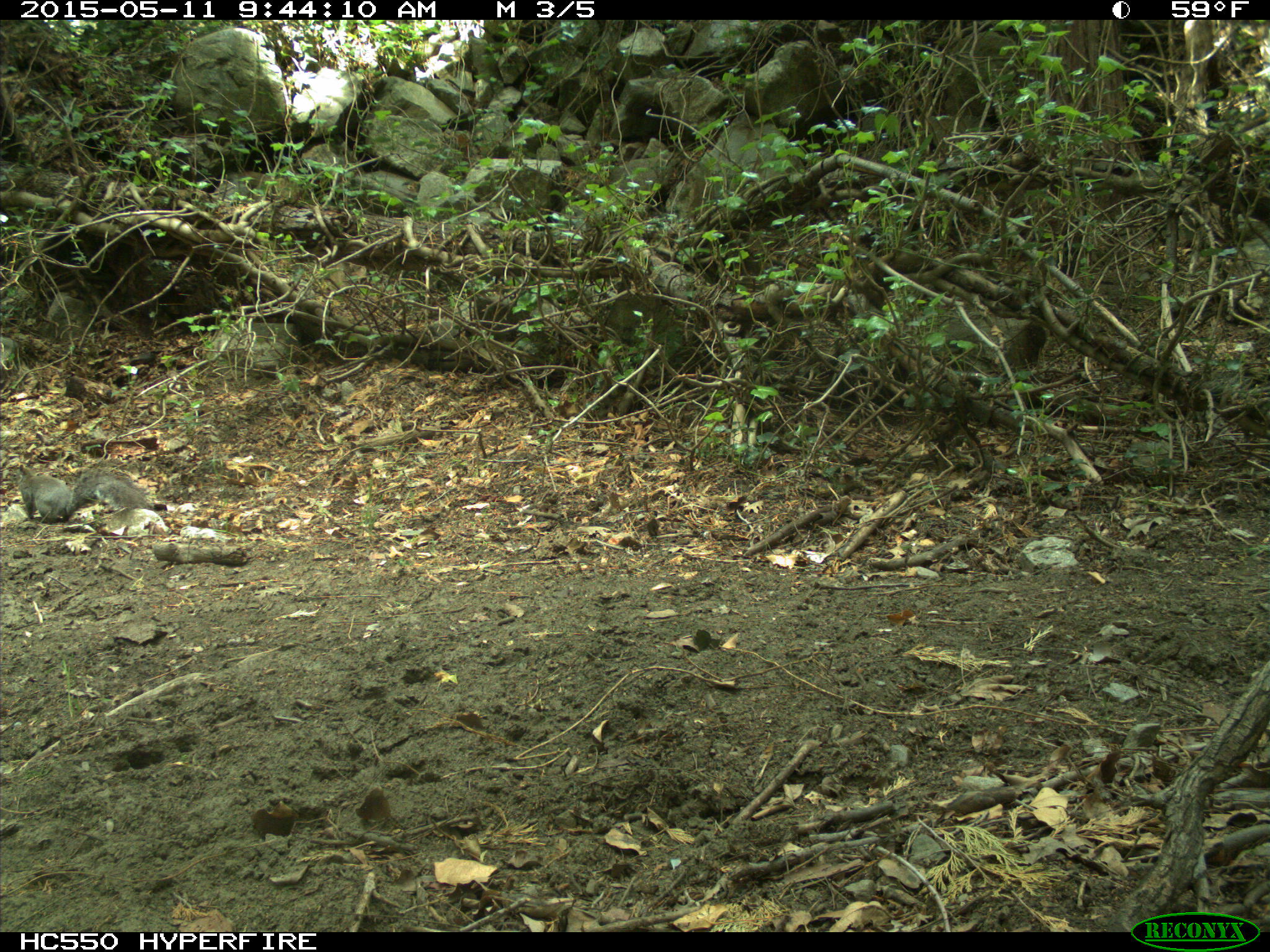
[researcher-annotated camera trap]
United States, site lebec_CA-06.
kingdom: Animalia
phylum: Chordata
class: Mammalia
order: Rodentia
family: Sciuridae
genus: Sciurus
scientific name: Sciurus carolinensis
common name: eastern gray squirrel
Sciurus carolinensis (eastern gray squirrel).